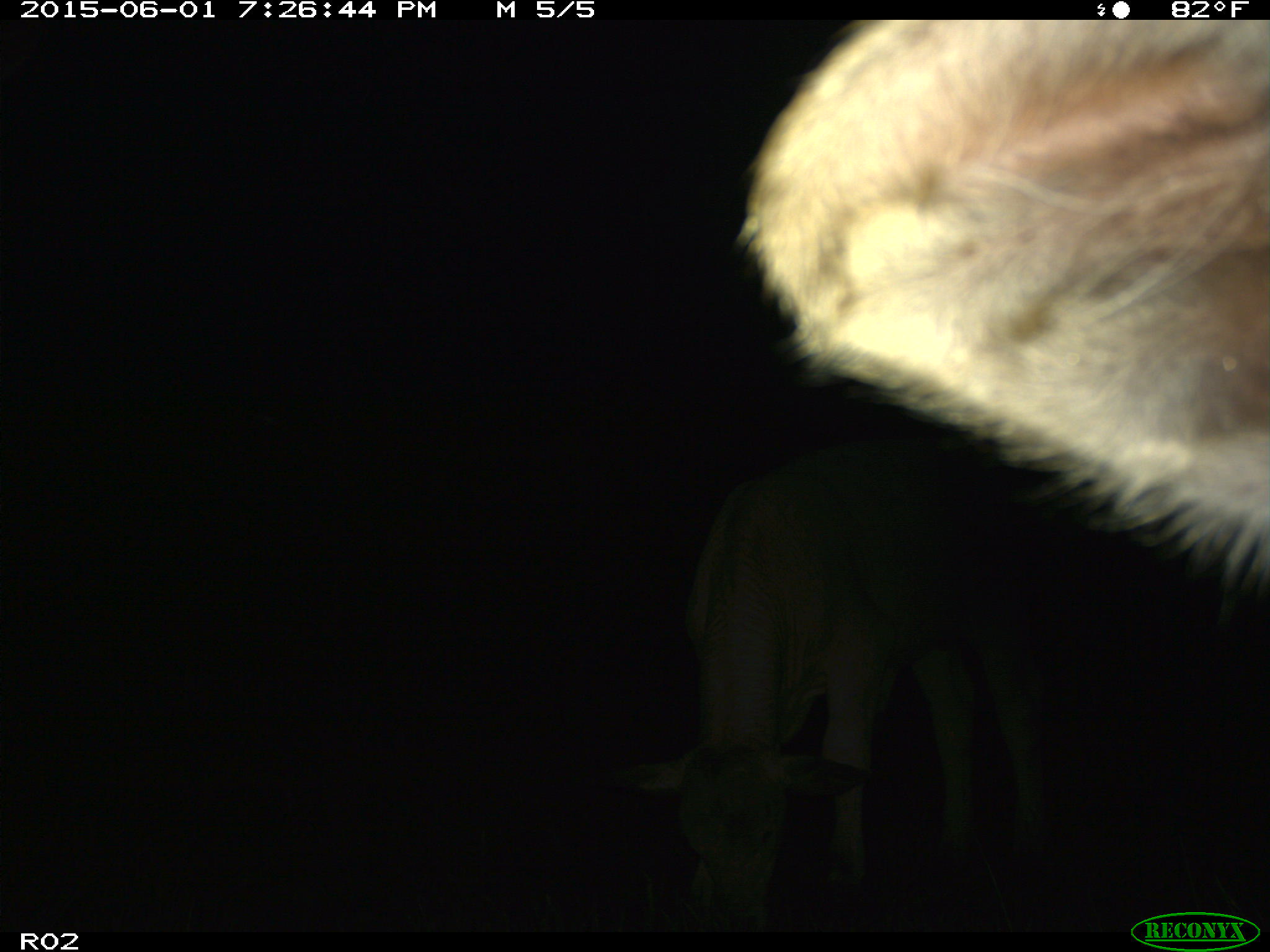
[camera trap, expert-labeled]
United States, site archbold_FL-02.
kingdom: Animalia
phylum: Chordata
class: Mammalia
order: Artiodactyla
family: Bovidae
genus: Bos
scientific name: Bos taurus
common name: domestic cow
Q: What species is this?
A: Bos taurus (domestic cow).